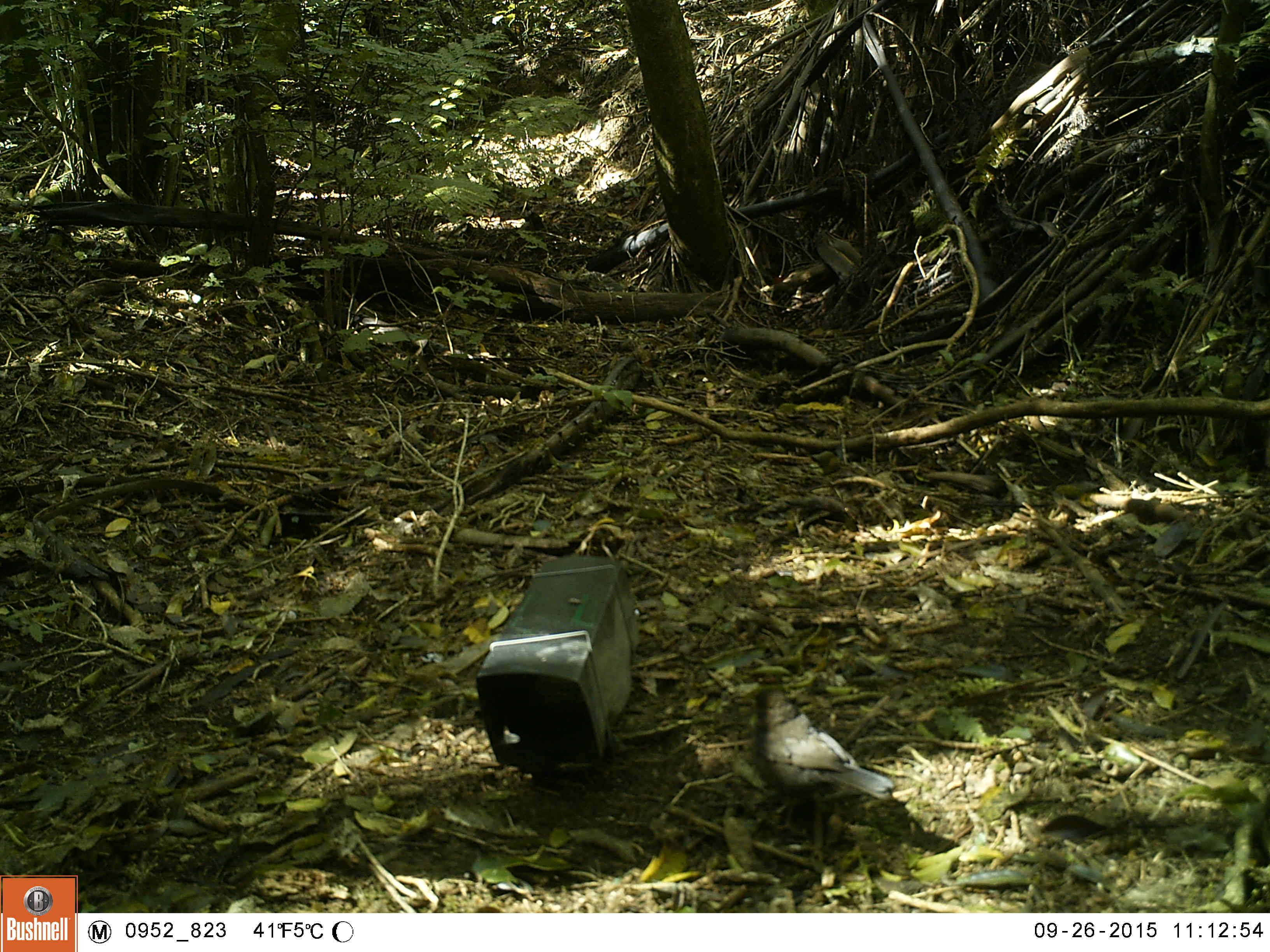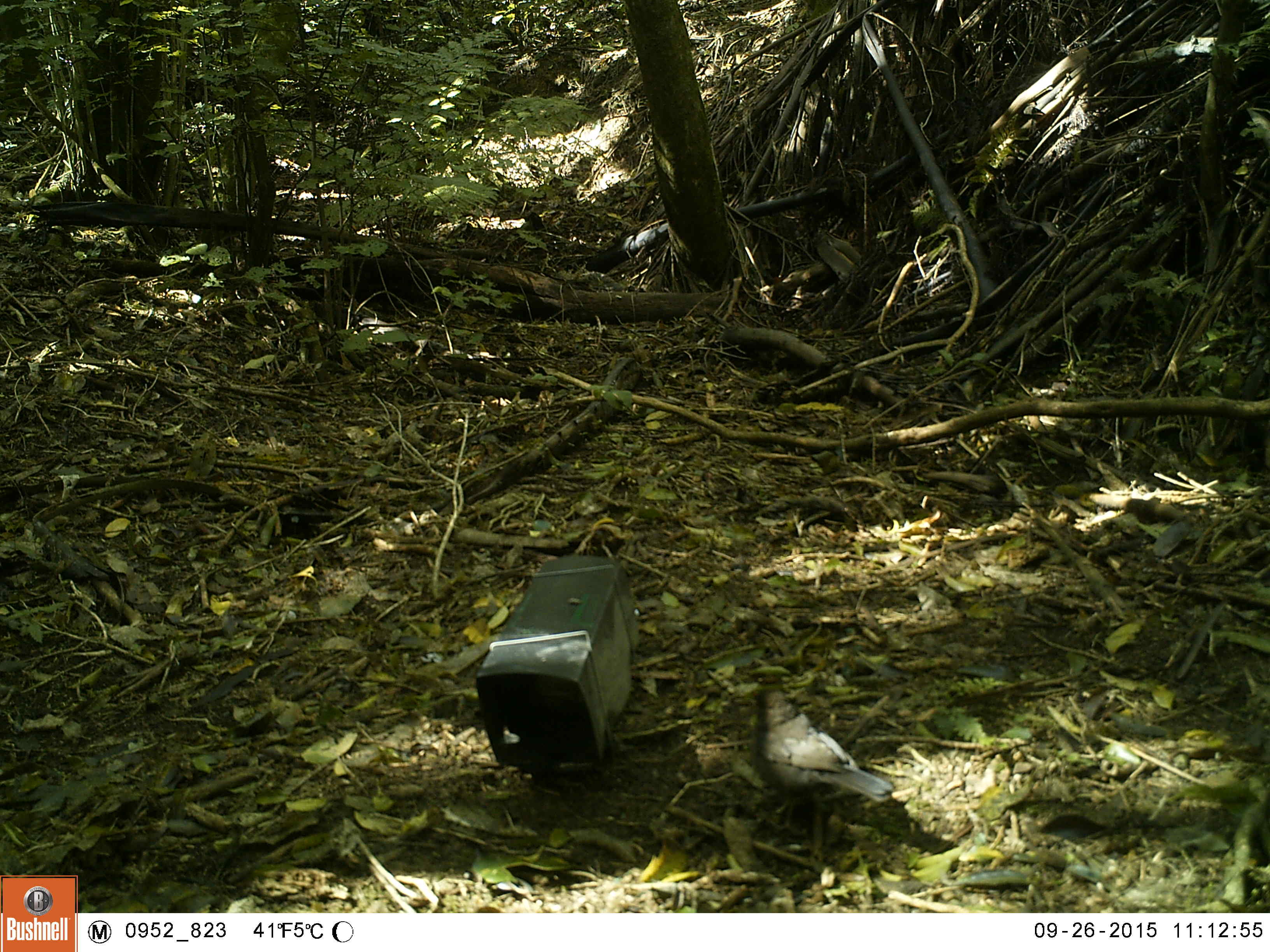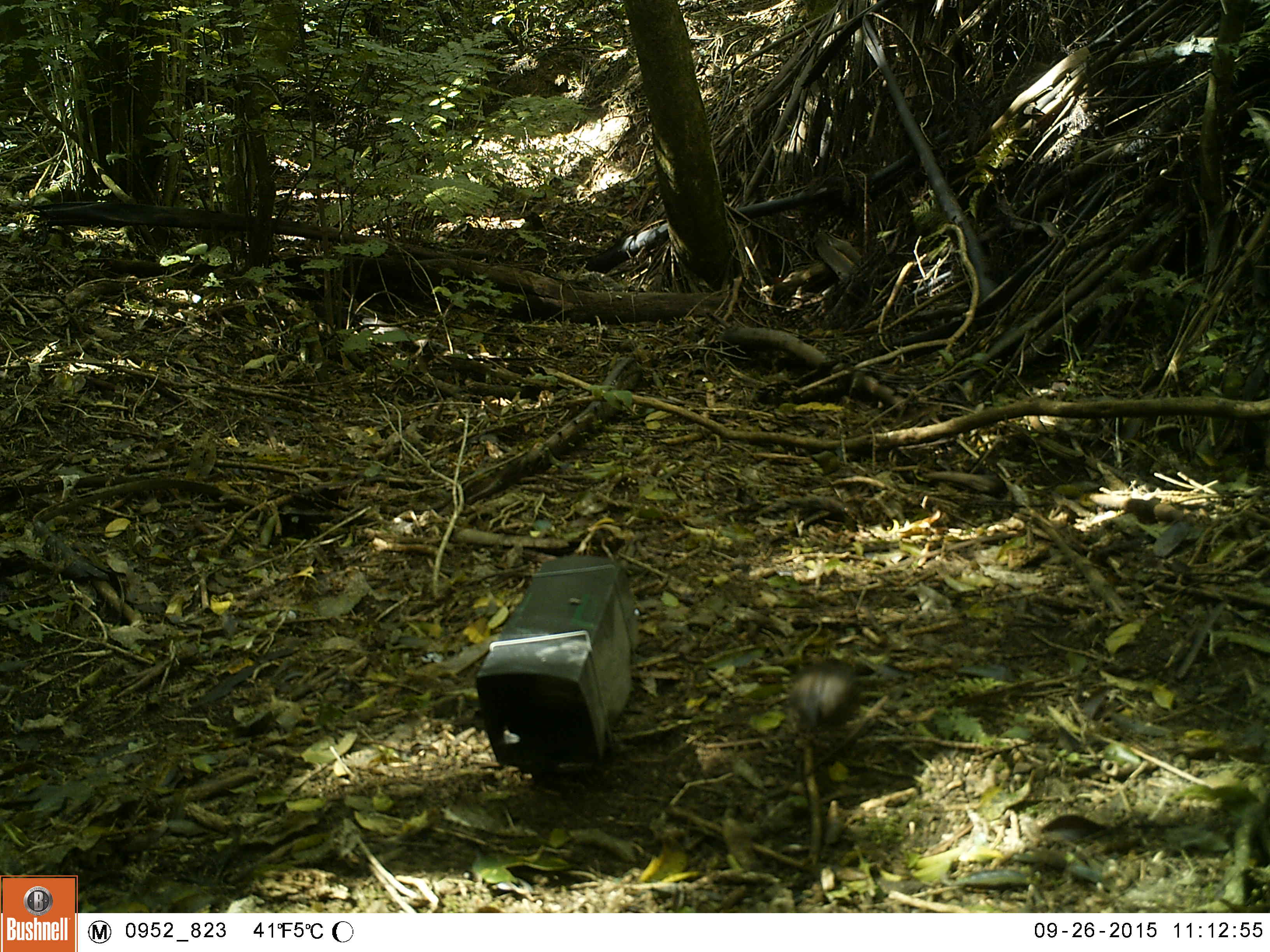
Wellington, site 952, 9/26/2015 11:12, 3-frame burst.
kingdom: Animalia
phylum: Chordata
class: Aves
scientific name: Aves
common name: bird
Bird (Aves).